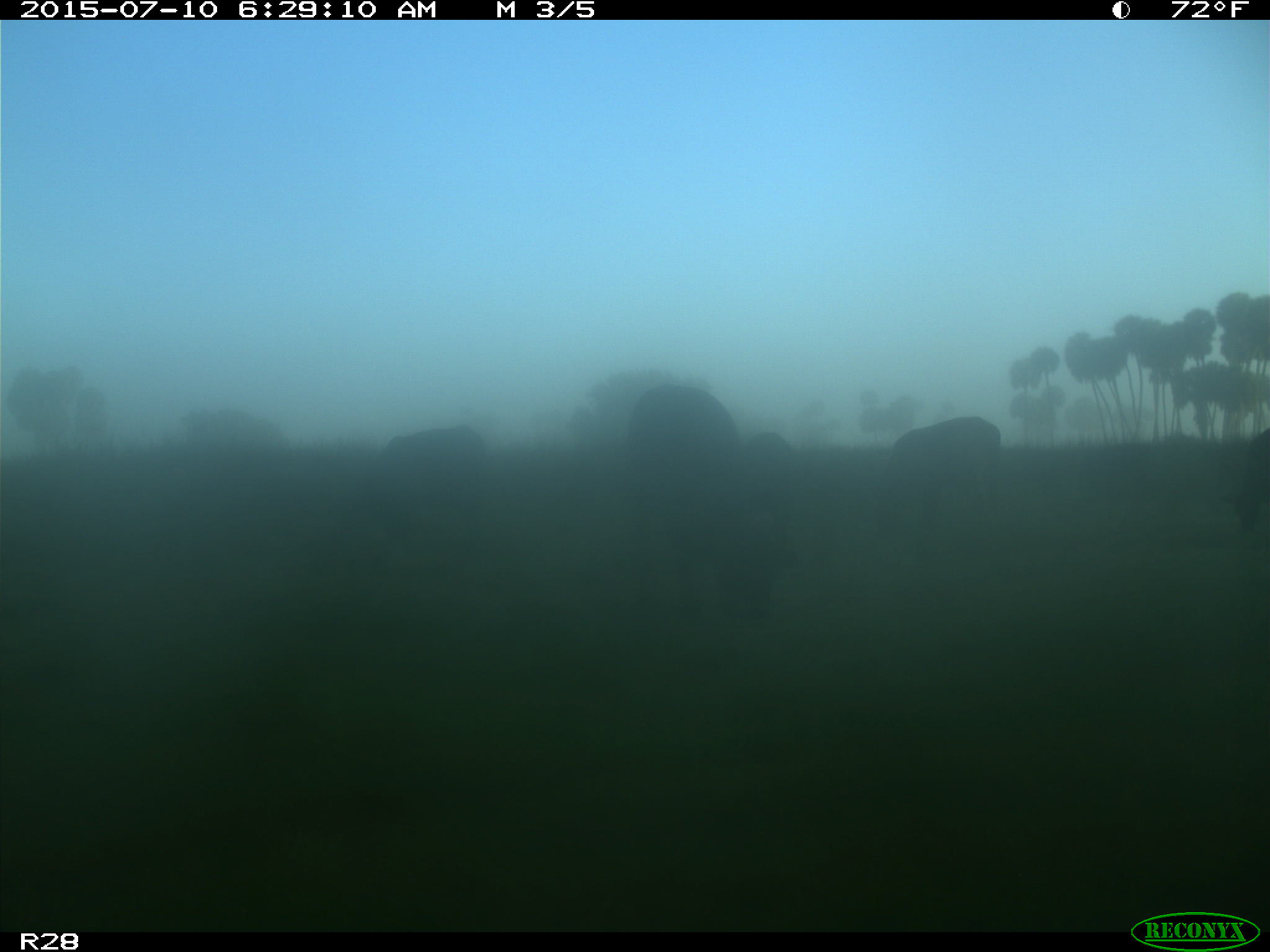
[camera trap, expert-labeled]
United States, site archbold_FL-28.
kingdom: Animalia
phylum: Chordata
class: Mammalia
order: Artiodactyla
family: Bovidae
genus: Bos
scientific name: Bos taurus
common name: domestic cow